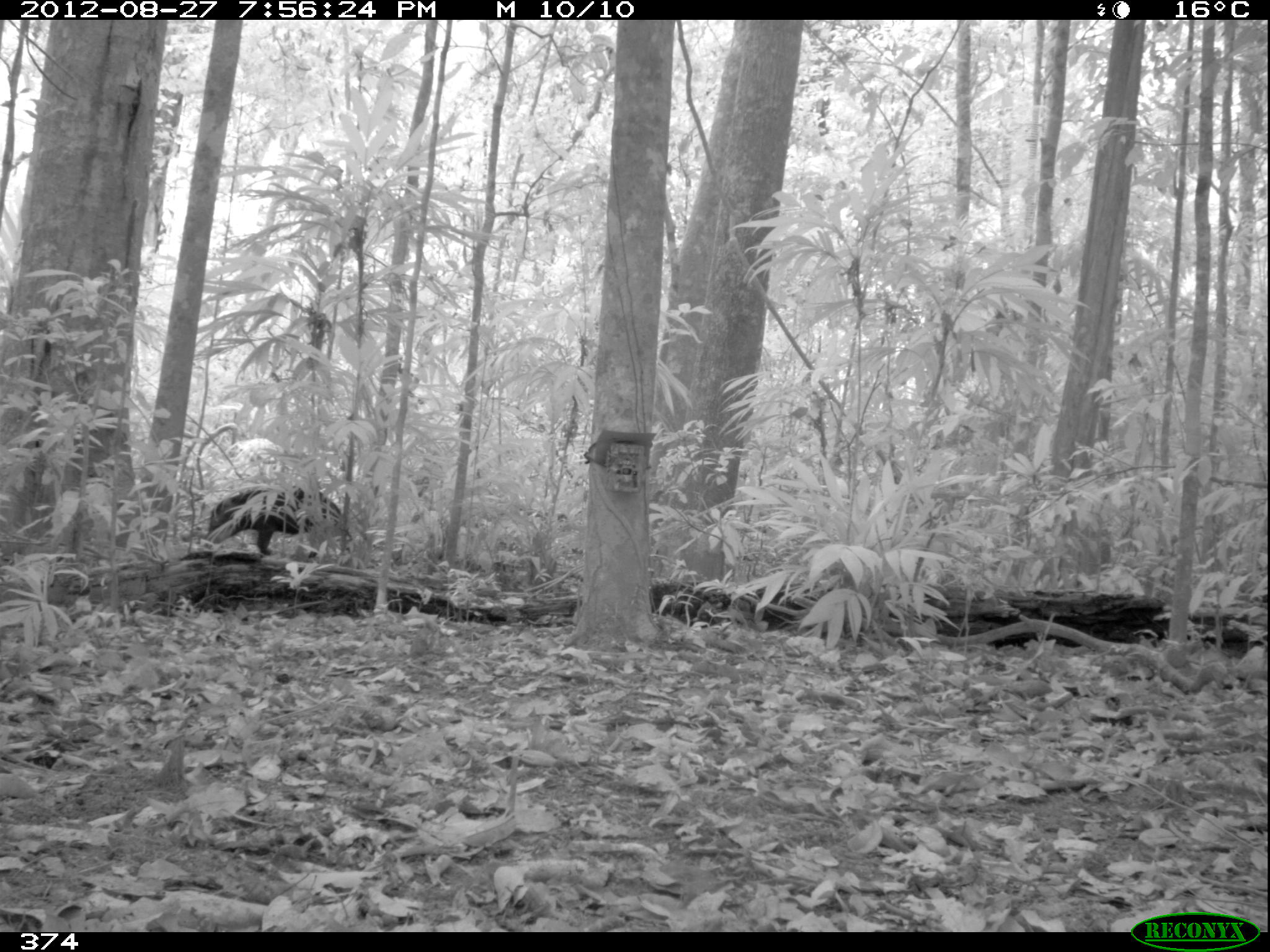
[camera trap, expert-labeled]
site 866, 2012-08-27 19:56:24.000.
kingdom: Animalia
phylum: Chordata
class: Mammalia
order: Artiodactyla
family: Tayassuidae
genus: Tayassu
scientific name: Tayassu pecari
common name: white-lipped peccary